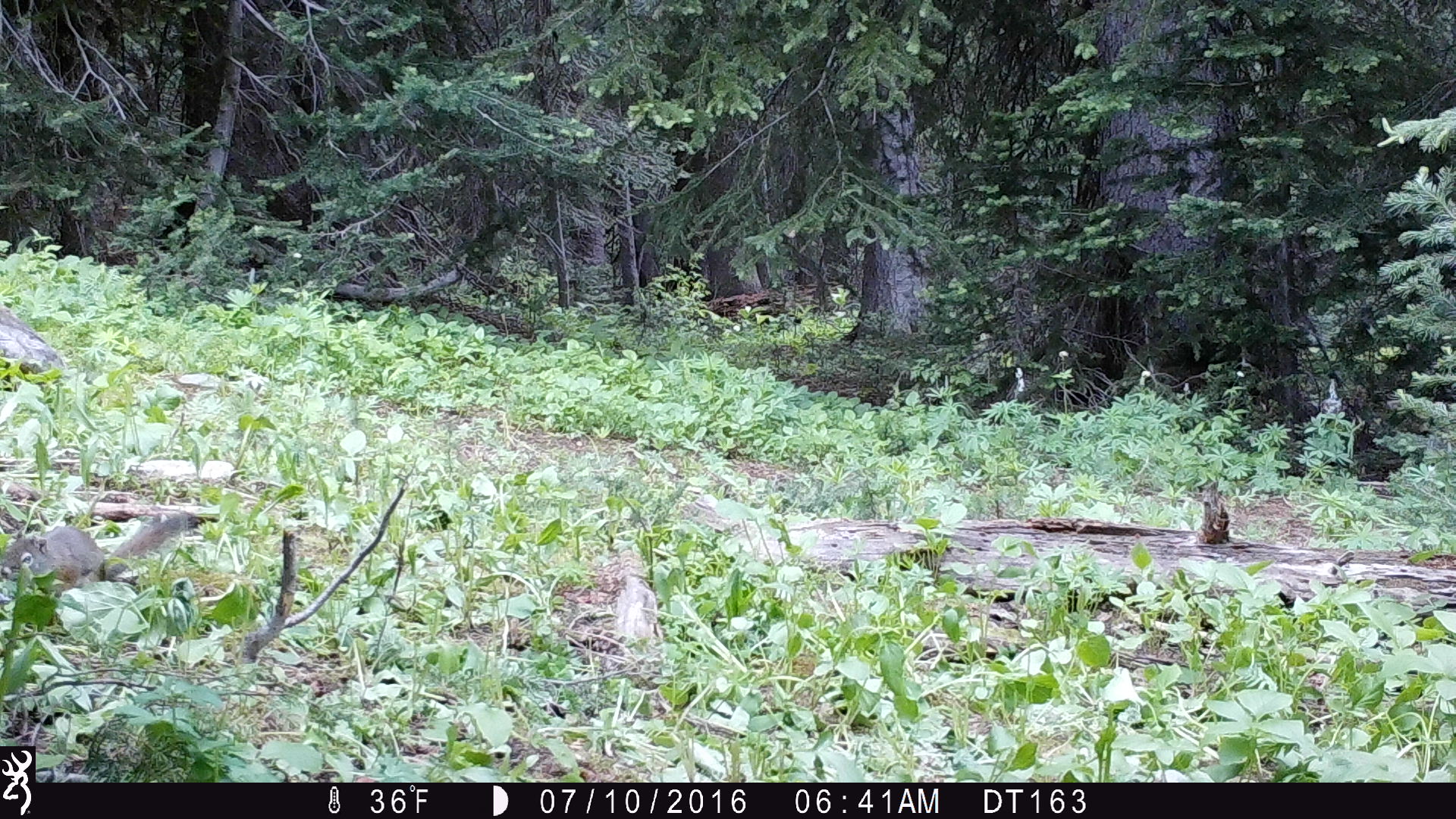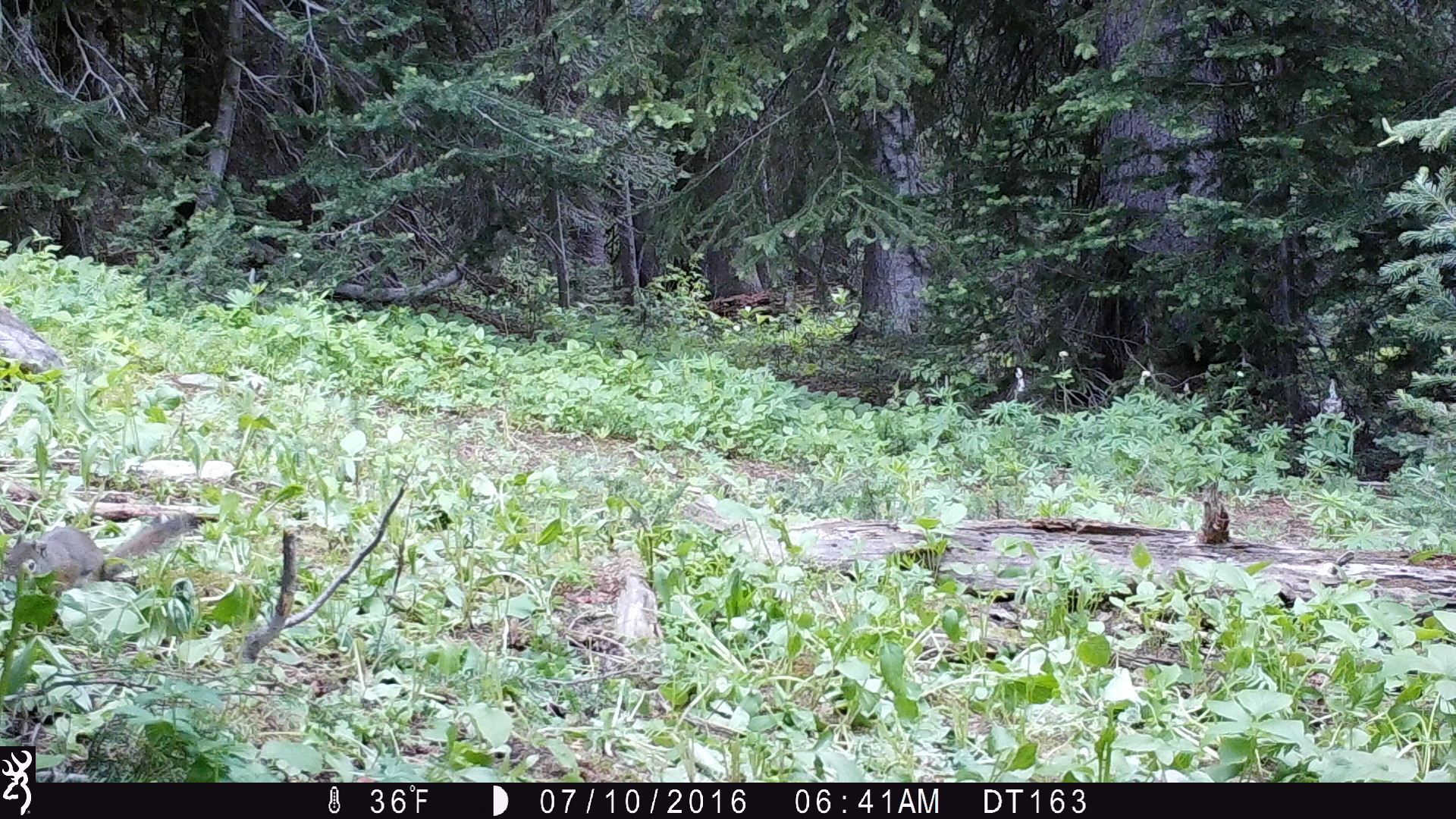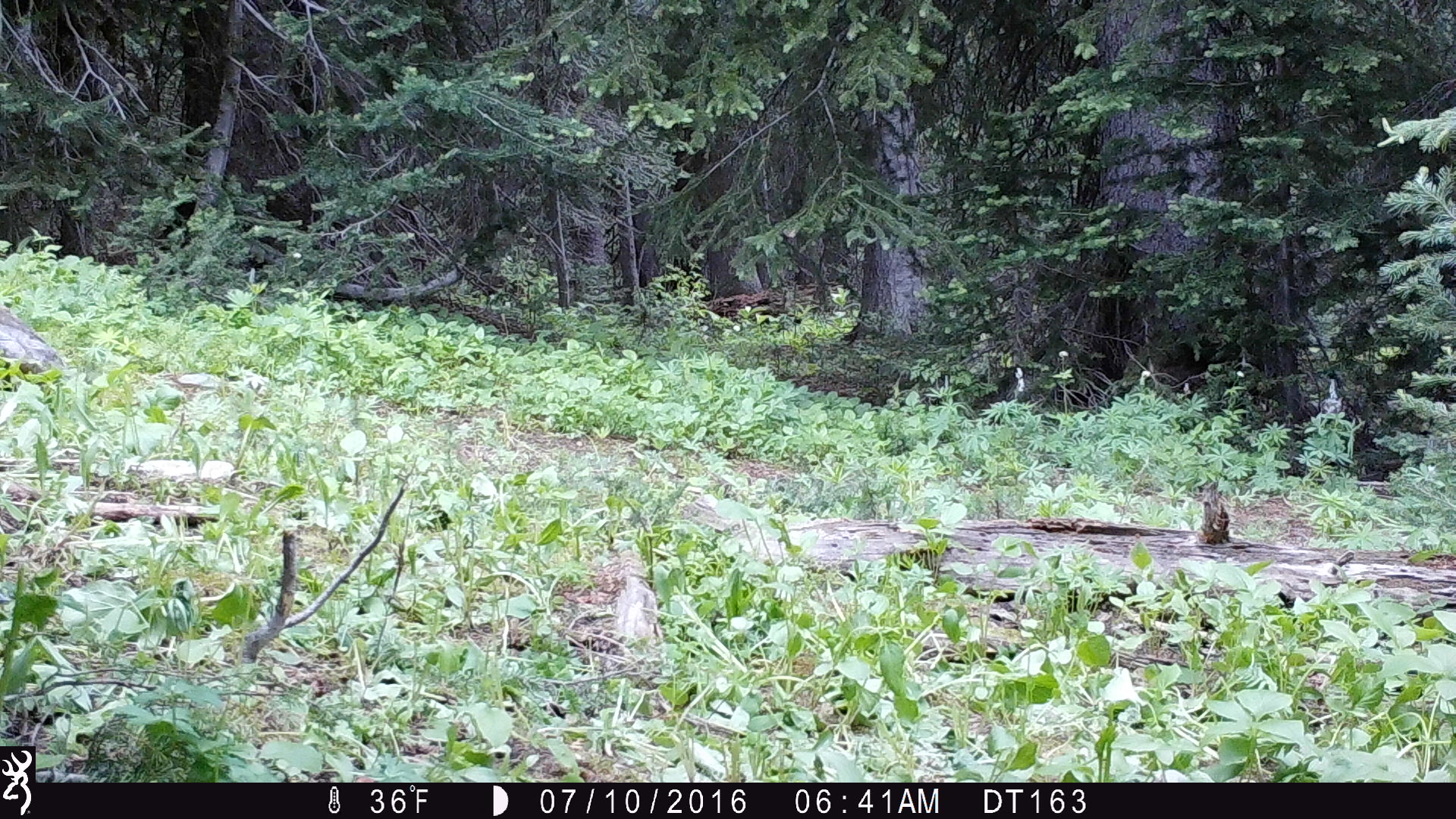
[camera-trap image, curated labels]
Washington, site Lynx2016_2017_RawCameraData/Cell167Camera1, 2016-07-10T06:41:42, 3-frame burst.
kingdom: Animalia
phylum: Chordata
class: Mammalia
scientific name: Mammalia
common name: small mammal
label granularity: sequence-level